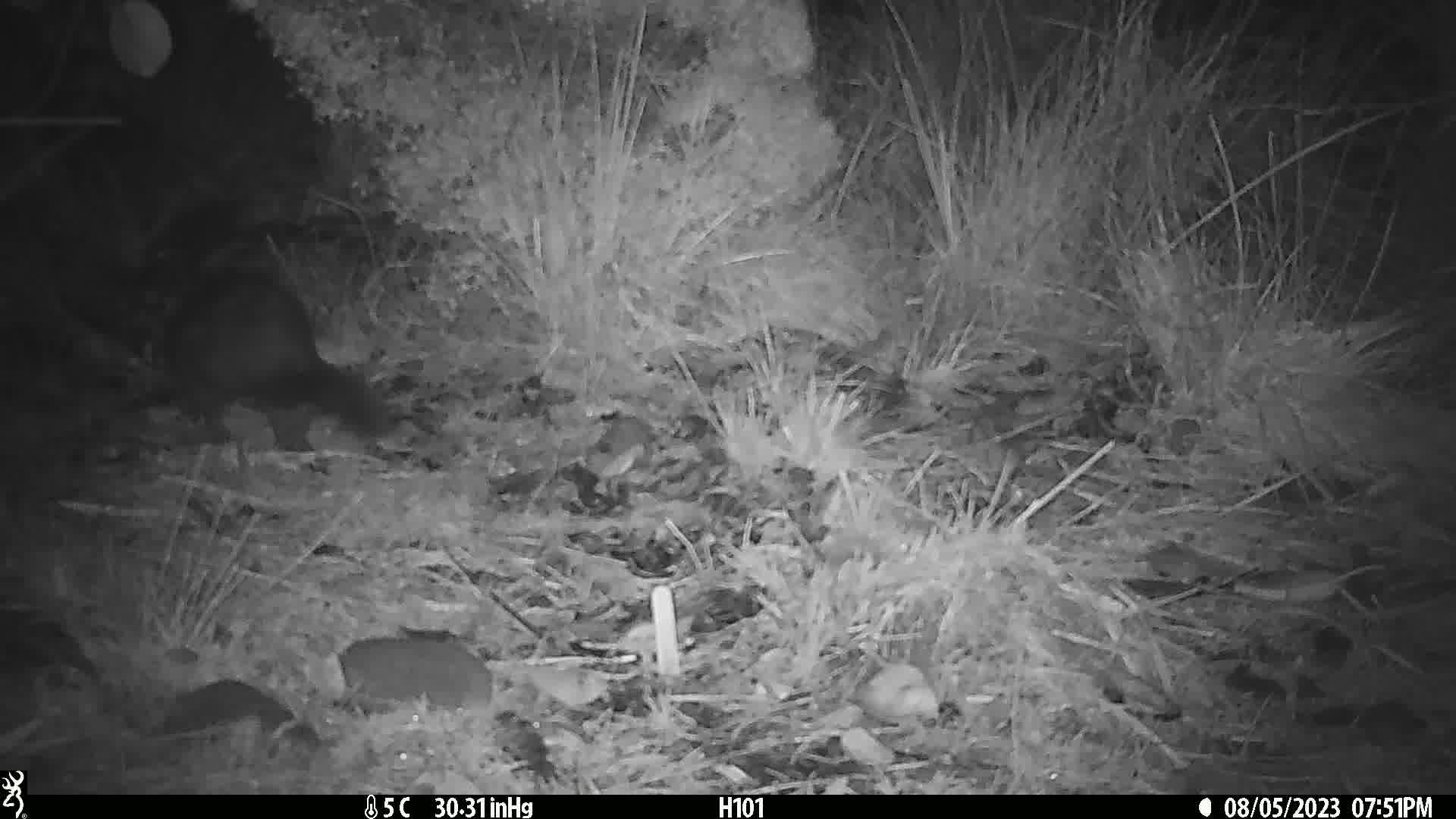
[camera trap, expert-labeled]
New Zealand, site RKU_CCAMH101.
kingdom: Animalia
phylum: Chordata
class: Mammalia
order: Diprotodontia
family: Phalangeridae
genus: Trichosurus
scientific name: Trichosurus vulpecula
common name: common brushtail possum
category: possum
Possum (common brushtail possum) (Trichosurus vulpecula).